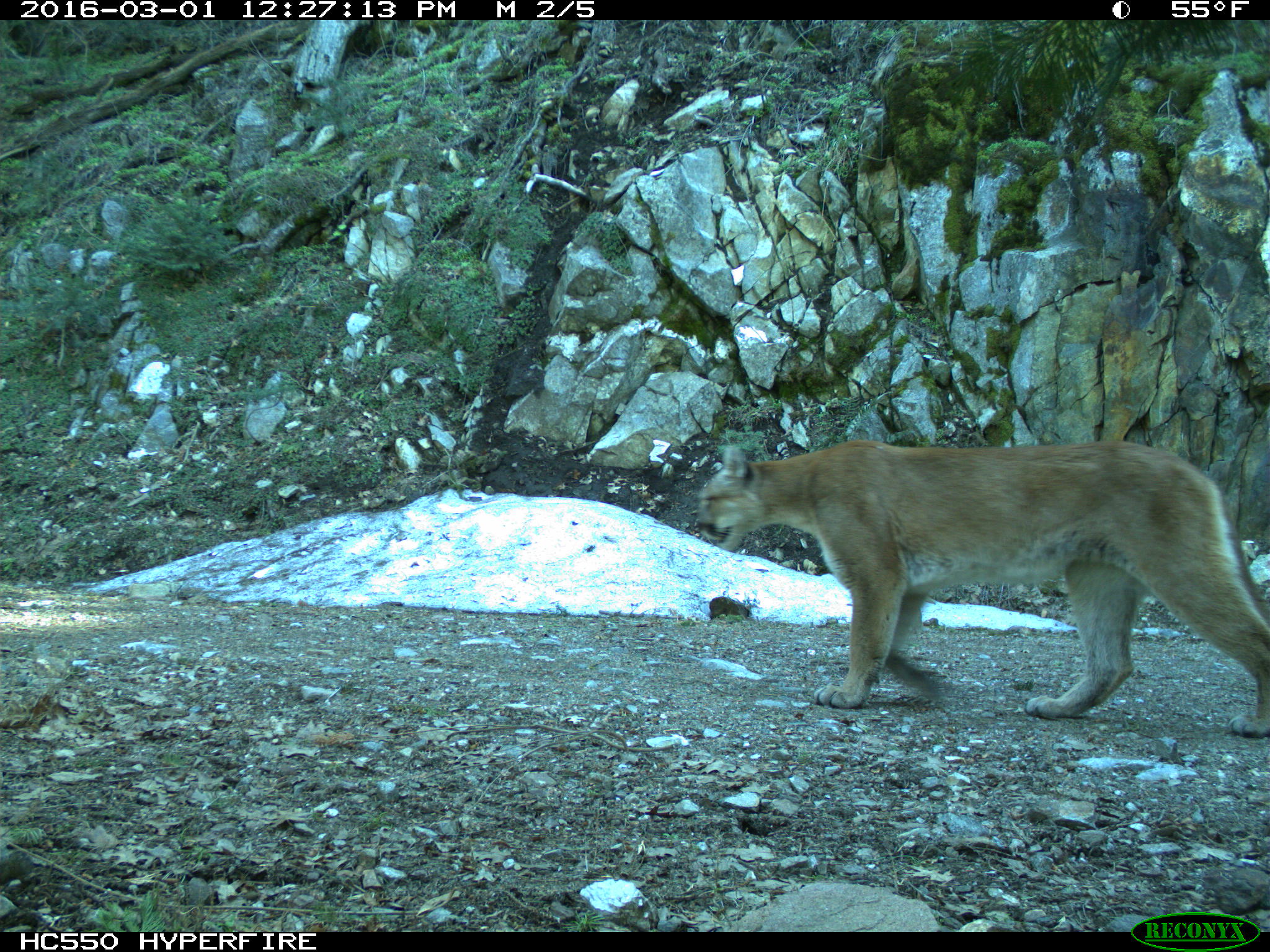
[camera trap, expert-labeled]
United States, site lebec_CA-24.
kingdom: Animalia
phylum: Chordata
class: Mammalia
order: Carnivora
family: Felidae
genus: Puma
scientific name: Puma concolor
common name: mountain lion